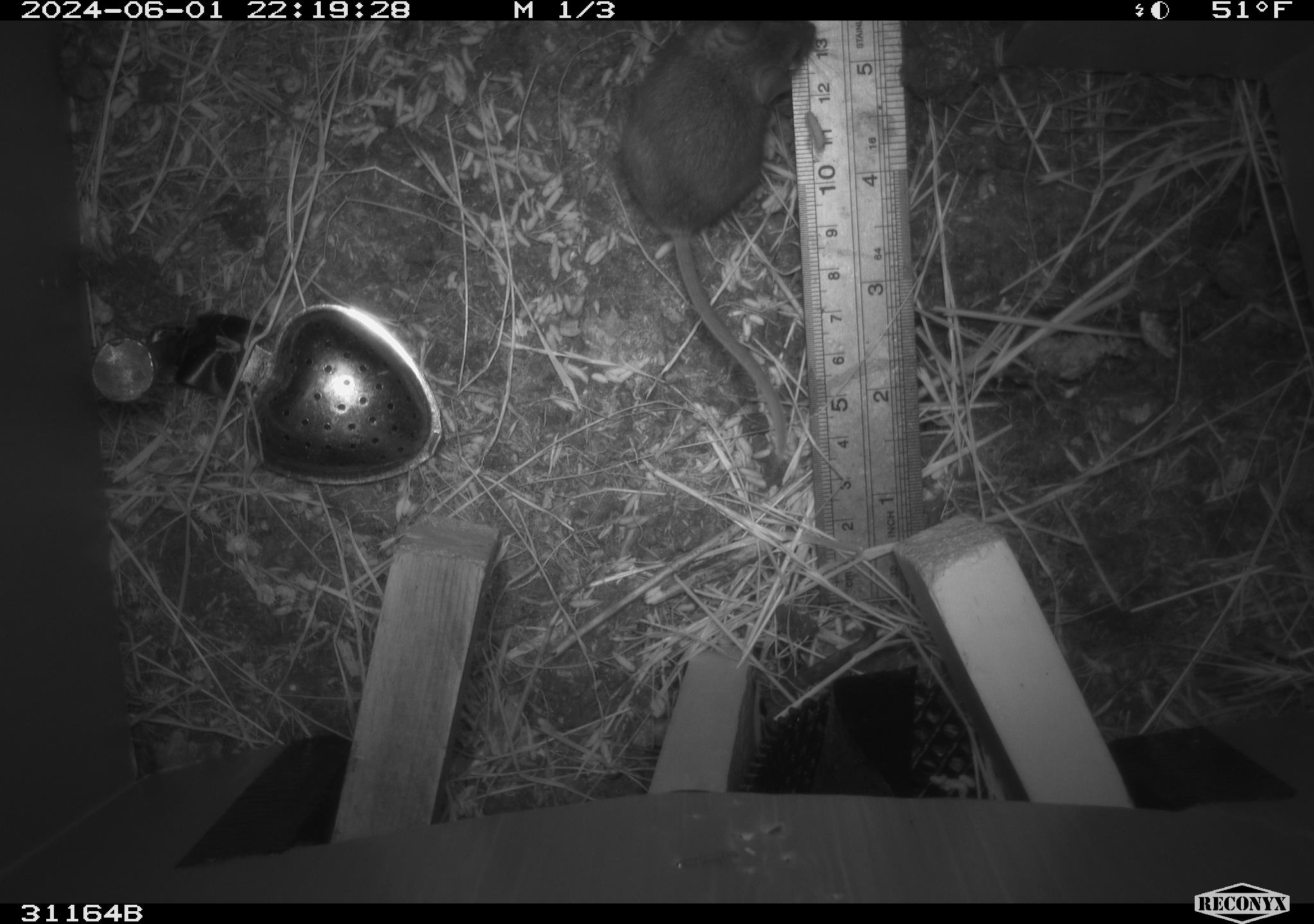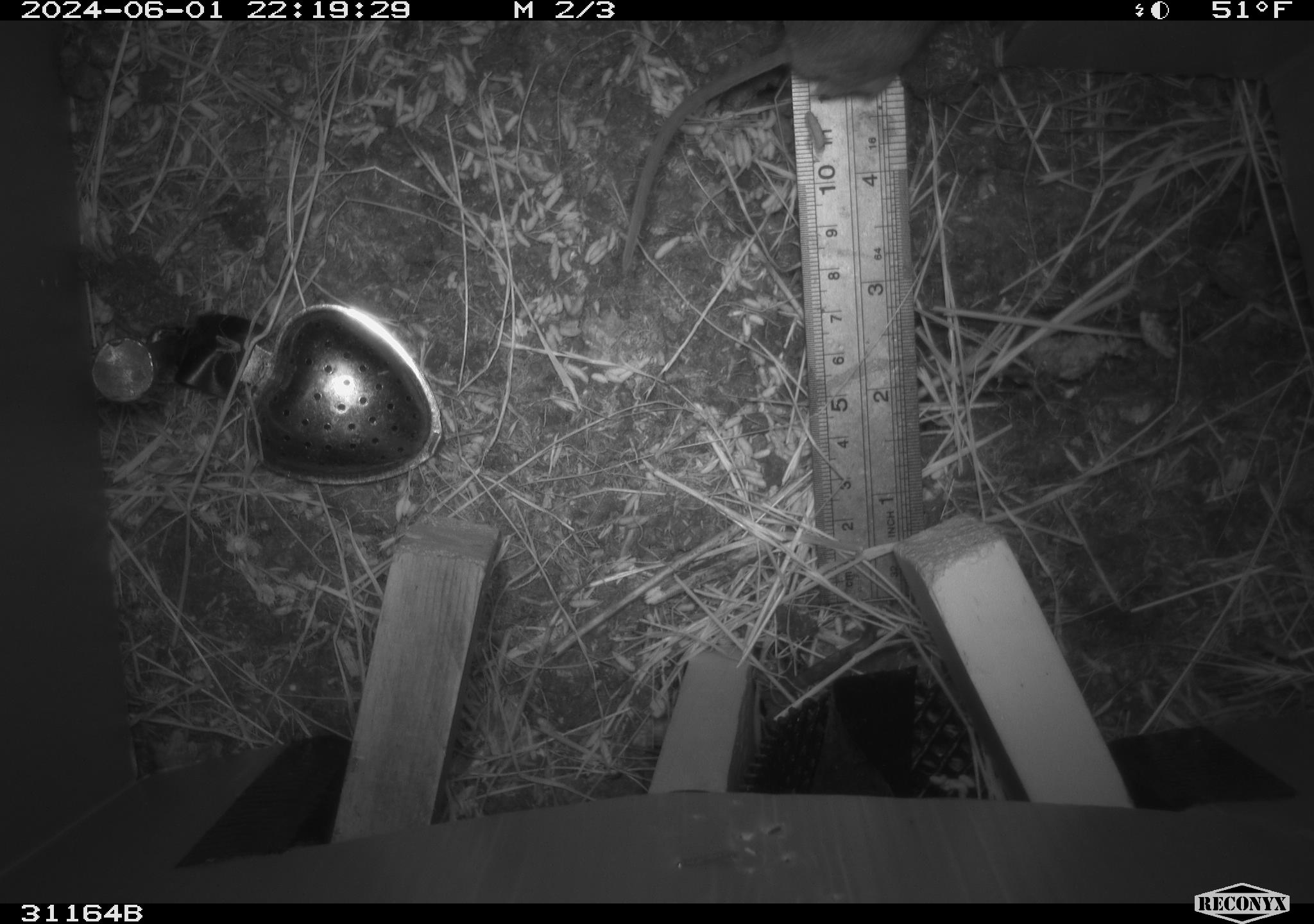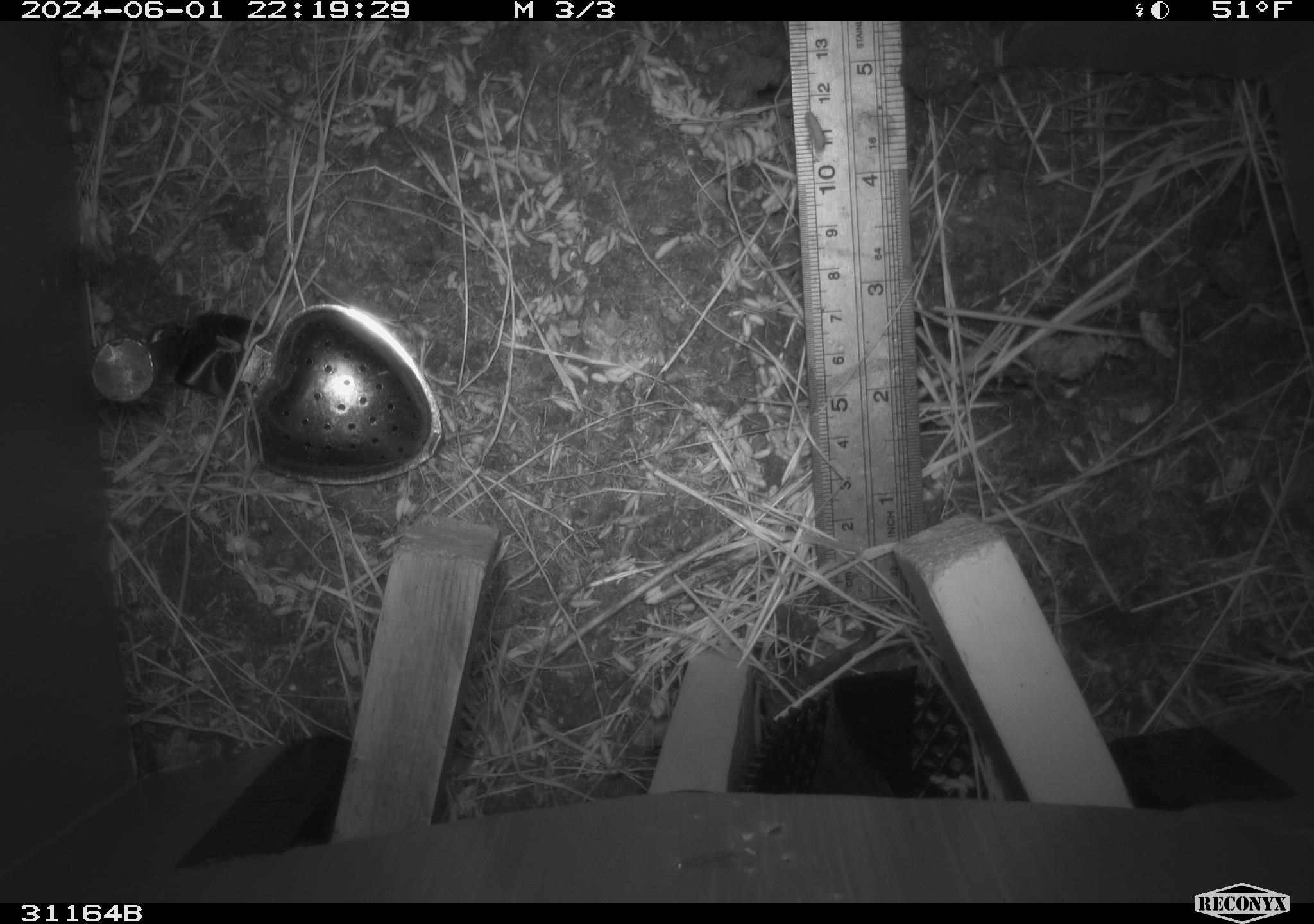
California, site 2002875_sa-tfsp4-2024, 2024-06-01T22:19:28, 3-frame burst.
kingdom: Animalia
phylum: Chordata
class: Mammalia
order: Rodentia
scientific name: Rodentia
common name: mouse species